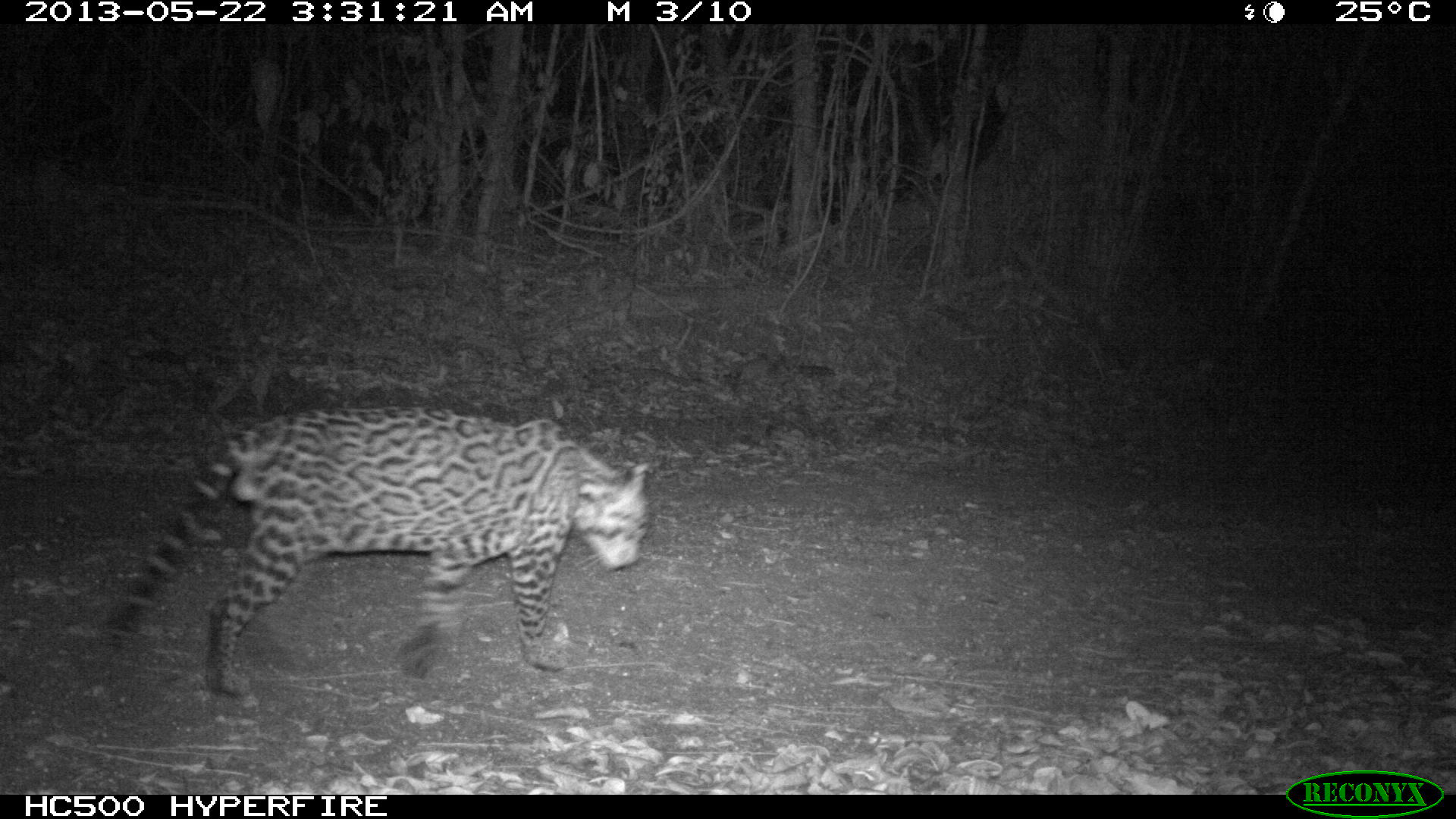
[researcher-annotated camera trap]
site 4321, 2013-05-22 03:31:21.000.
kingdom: Animalia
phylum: Chordata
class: Mammalia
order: Carnivora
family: Felidae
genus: Leopardus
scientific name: Leopardus pardalis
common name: ocelot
Leopardus pardalis (ocelot), count 1, sex male.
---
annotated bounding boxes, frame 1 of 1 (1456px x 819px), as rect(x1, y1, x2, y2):
leopardus pardalis: rect(70, 404, 652, 701)